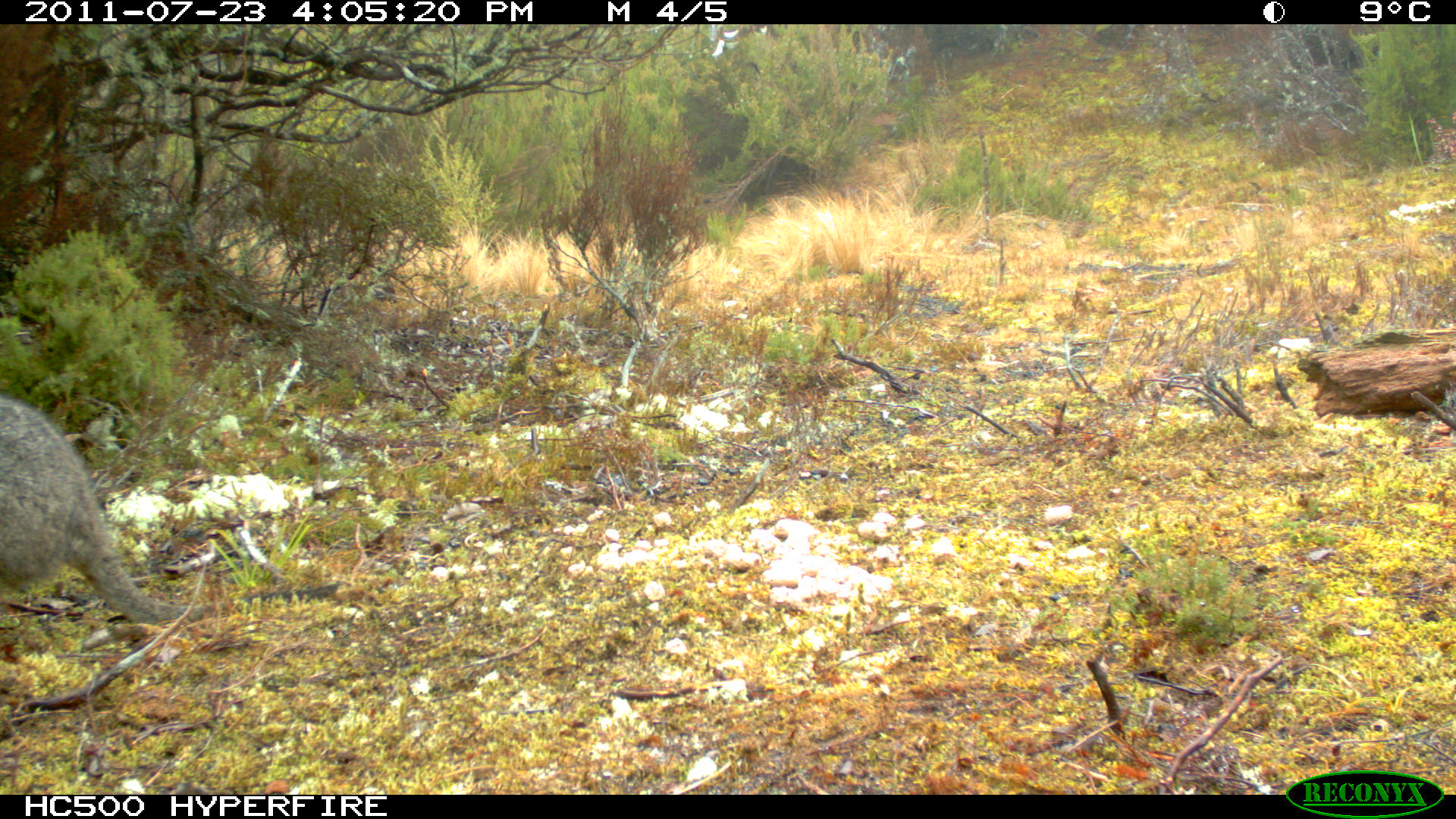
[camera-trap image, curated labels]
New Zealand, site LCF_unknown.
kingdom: Animalia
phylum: Chordata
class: Mammalia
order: Diprotodontia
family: Macropodidae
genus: Notamacropus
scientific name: Notamacropus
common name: wallaby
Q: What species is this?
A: Wallaby (Notamacropus).